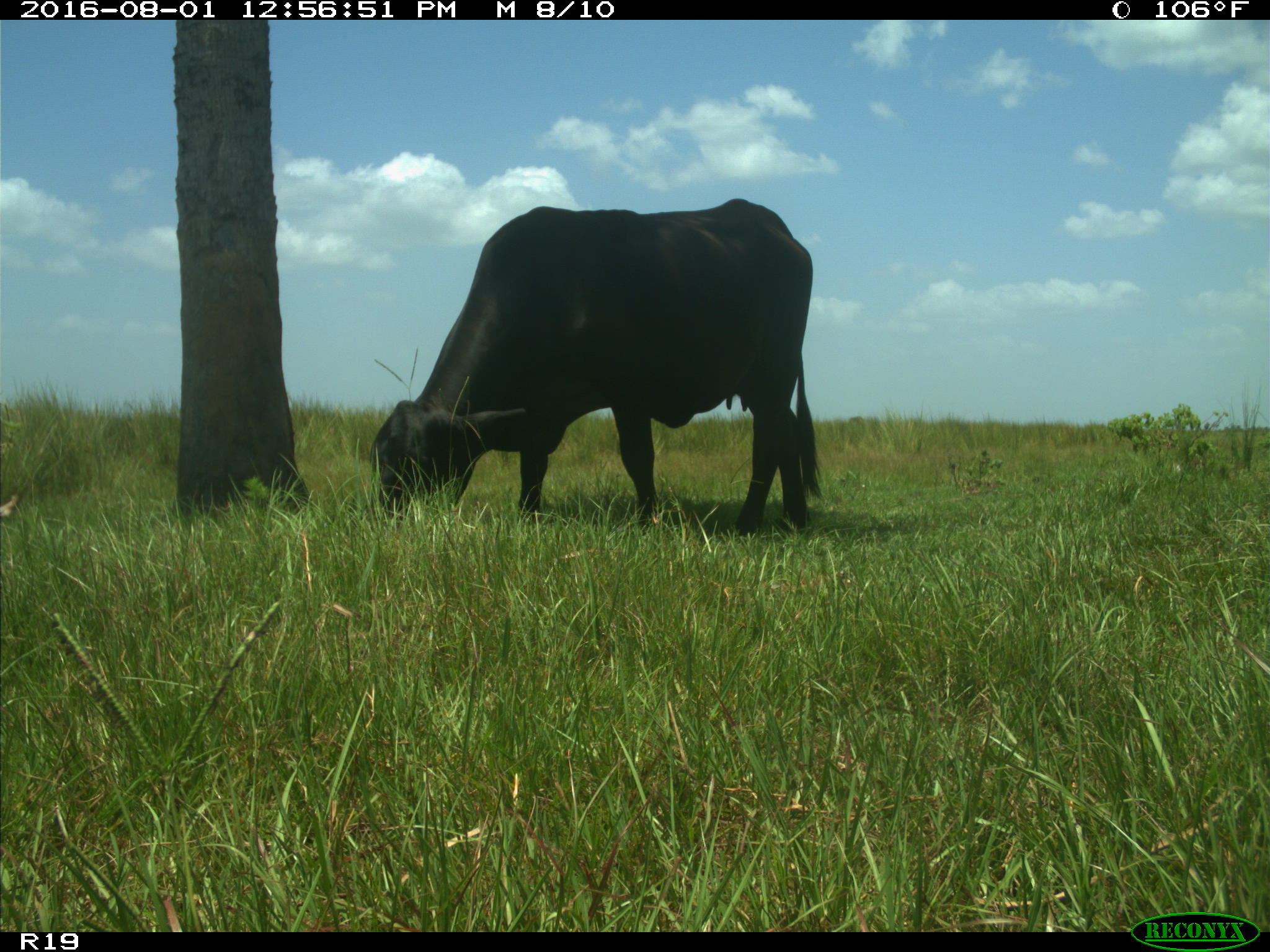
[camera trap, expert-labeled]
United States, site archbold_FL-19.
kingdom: Animalia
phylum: Chordata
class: Mammalia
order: Artiodactyla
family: Bovidae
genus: Bos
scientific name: Bos taurus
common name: domestic cow